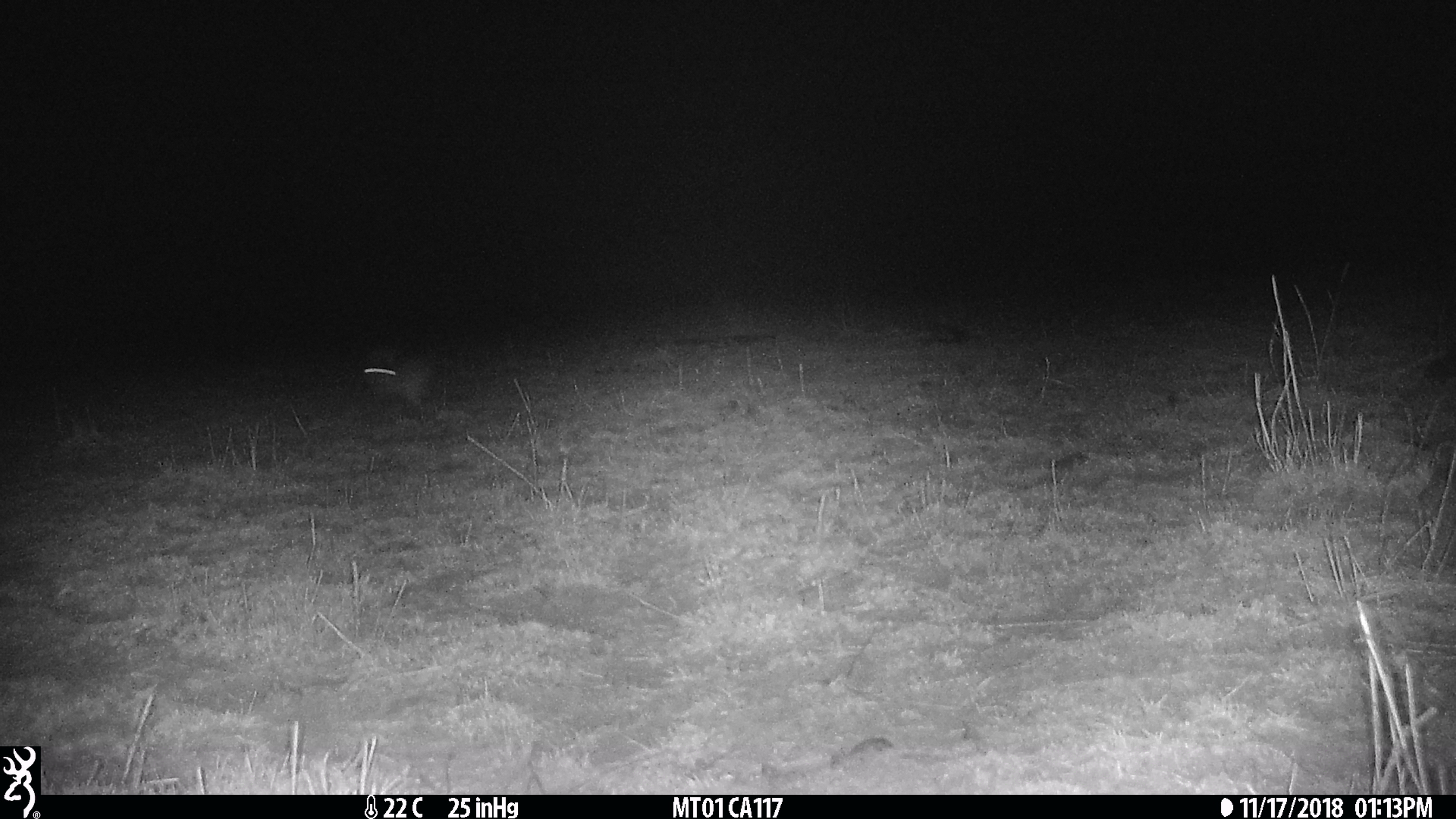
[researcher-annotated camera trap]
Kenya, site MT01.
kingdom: Animalia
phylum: Chordata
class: Mammalia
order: Lagomorpha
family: Leporidae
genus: Lepus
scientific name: Lepus capensis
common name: cape hare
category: hare